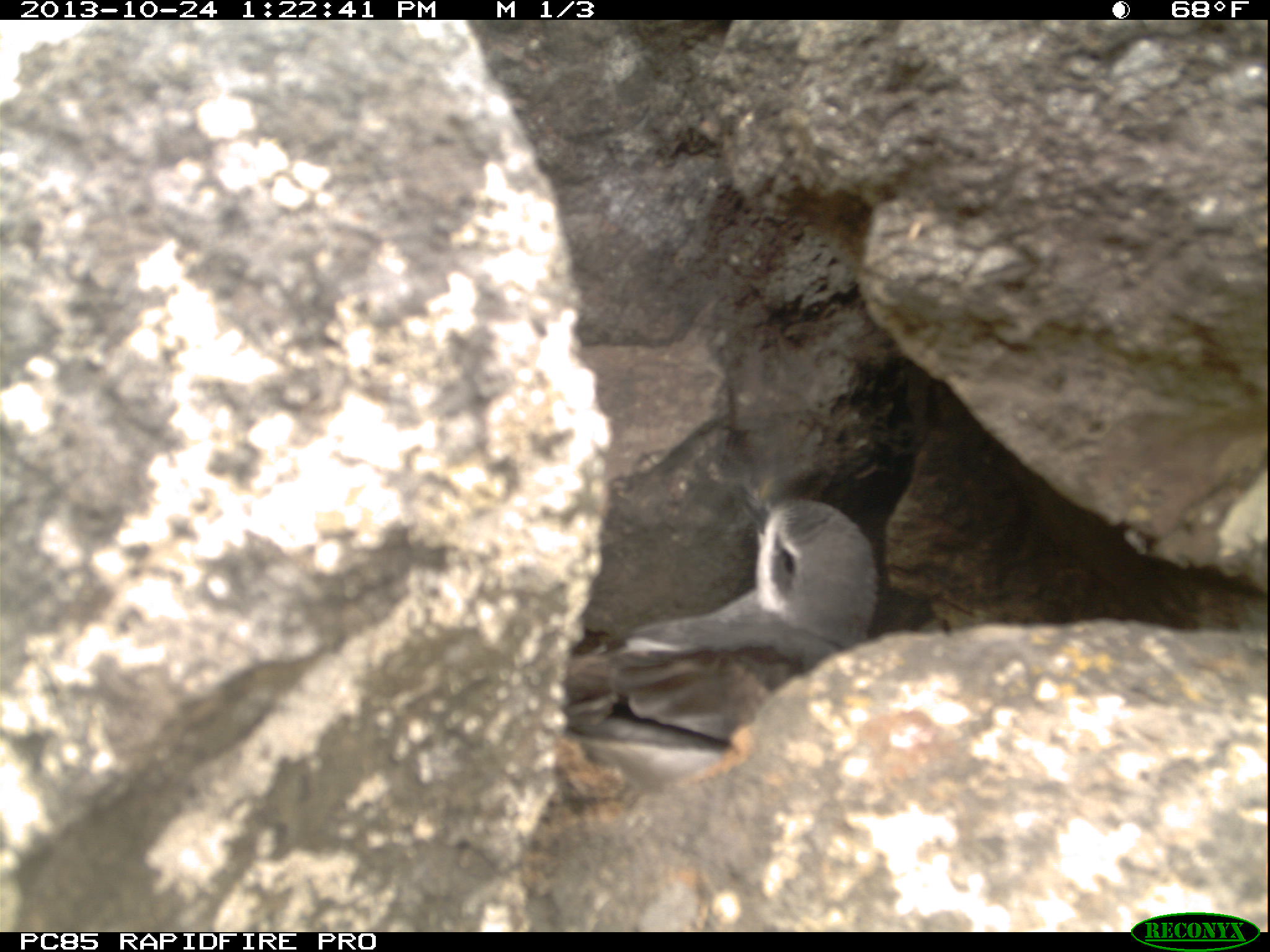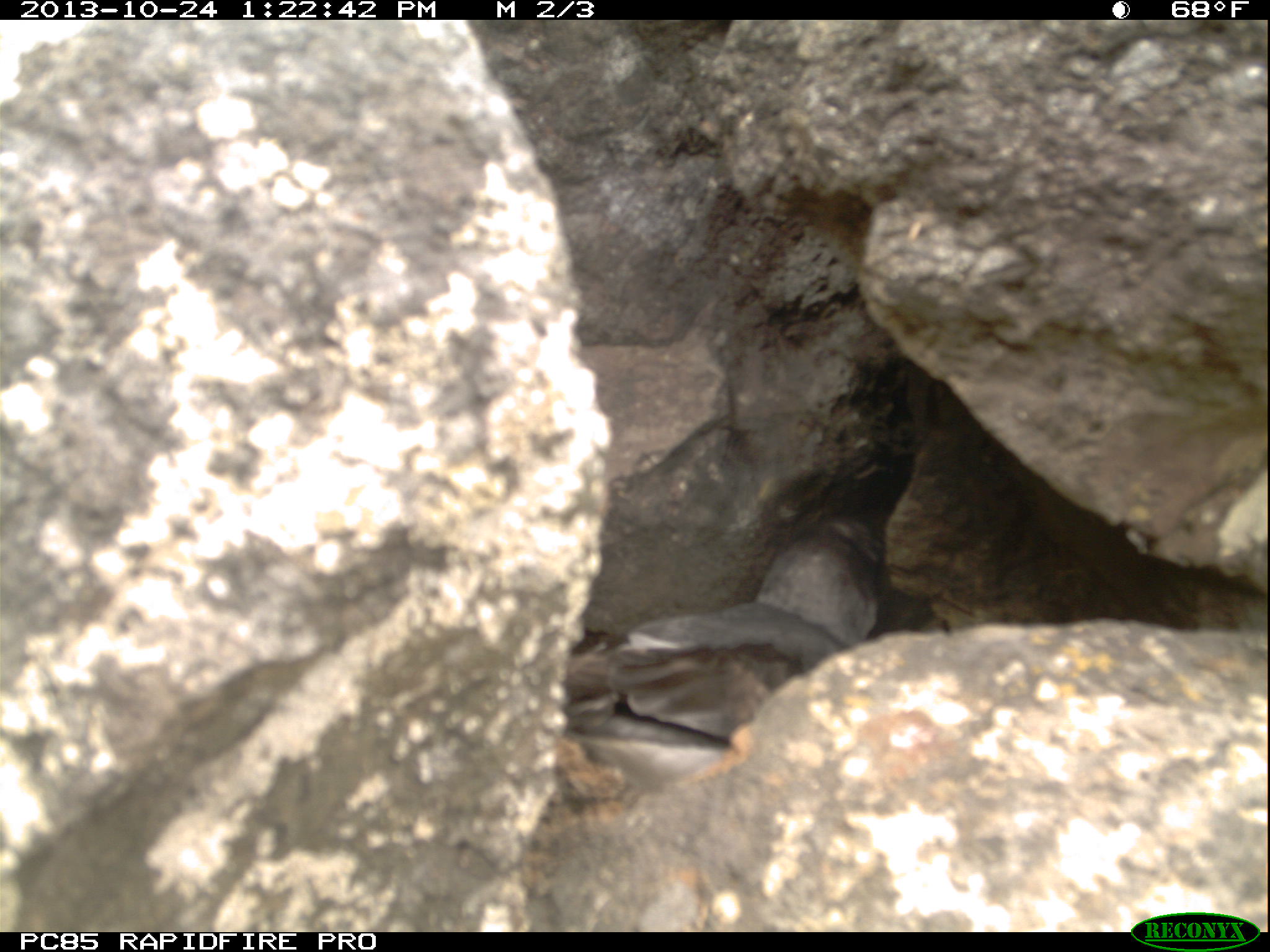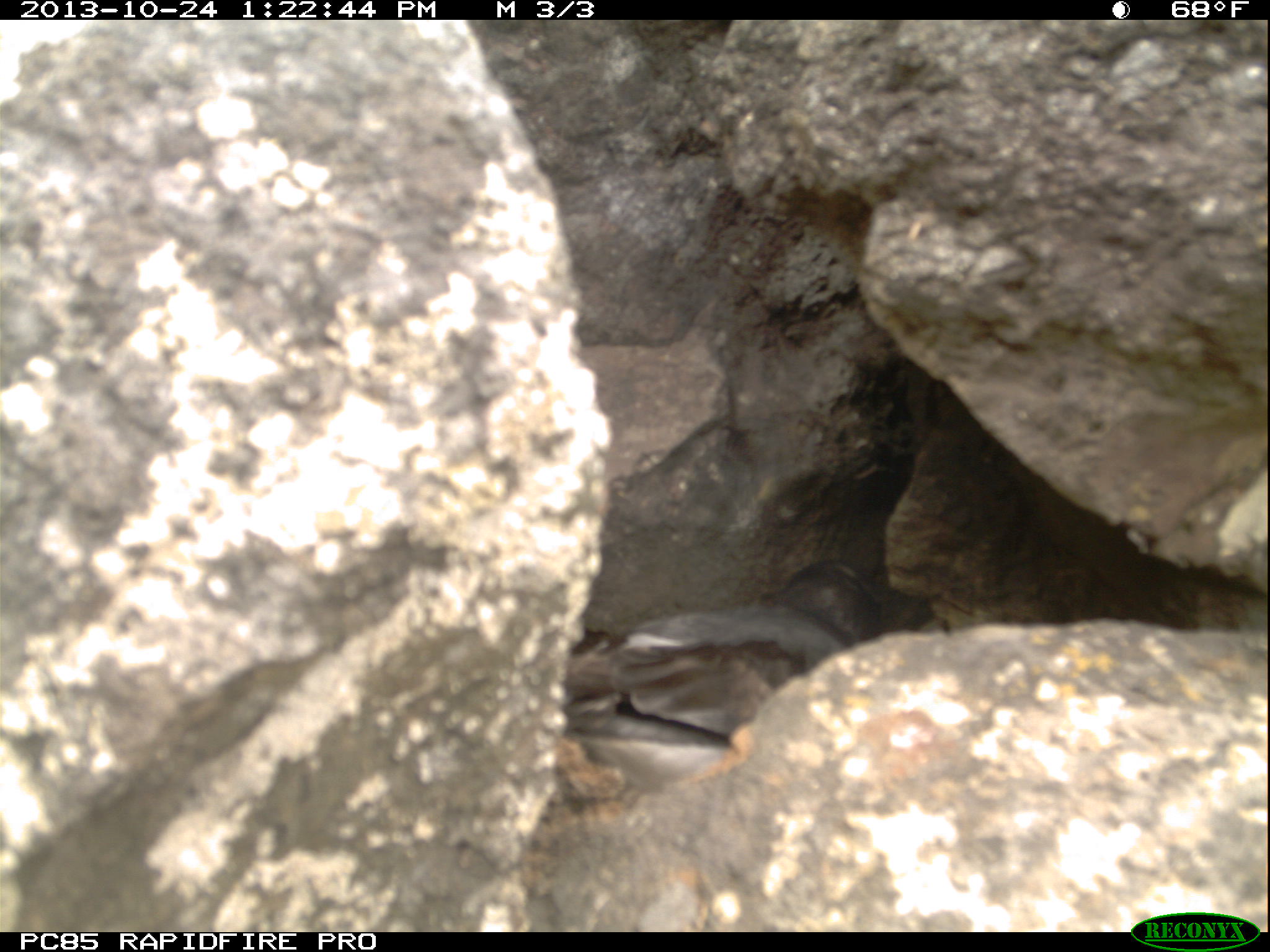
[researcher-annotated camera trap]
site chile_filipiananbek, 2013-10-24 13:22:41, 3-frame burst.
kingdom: Animalia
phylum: Chordata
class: Aves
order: Procellariiformes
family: Procellariidae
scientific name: Procellariidae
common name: petrel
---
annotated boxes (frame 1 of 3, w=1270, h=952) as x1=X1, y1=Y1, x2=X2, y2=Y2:
petrel: x1=551, y1=495, x2=884, y2=801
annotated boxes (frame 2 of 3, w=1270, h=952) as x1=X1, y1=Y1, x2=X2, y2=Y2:
petrel: x1=535, y1=503, x2=895, y2=799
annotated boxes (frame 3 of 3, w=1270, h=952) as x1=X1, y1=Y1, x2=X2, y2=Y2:
petrel: x1=541, y1=503, x2=895, y2=793